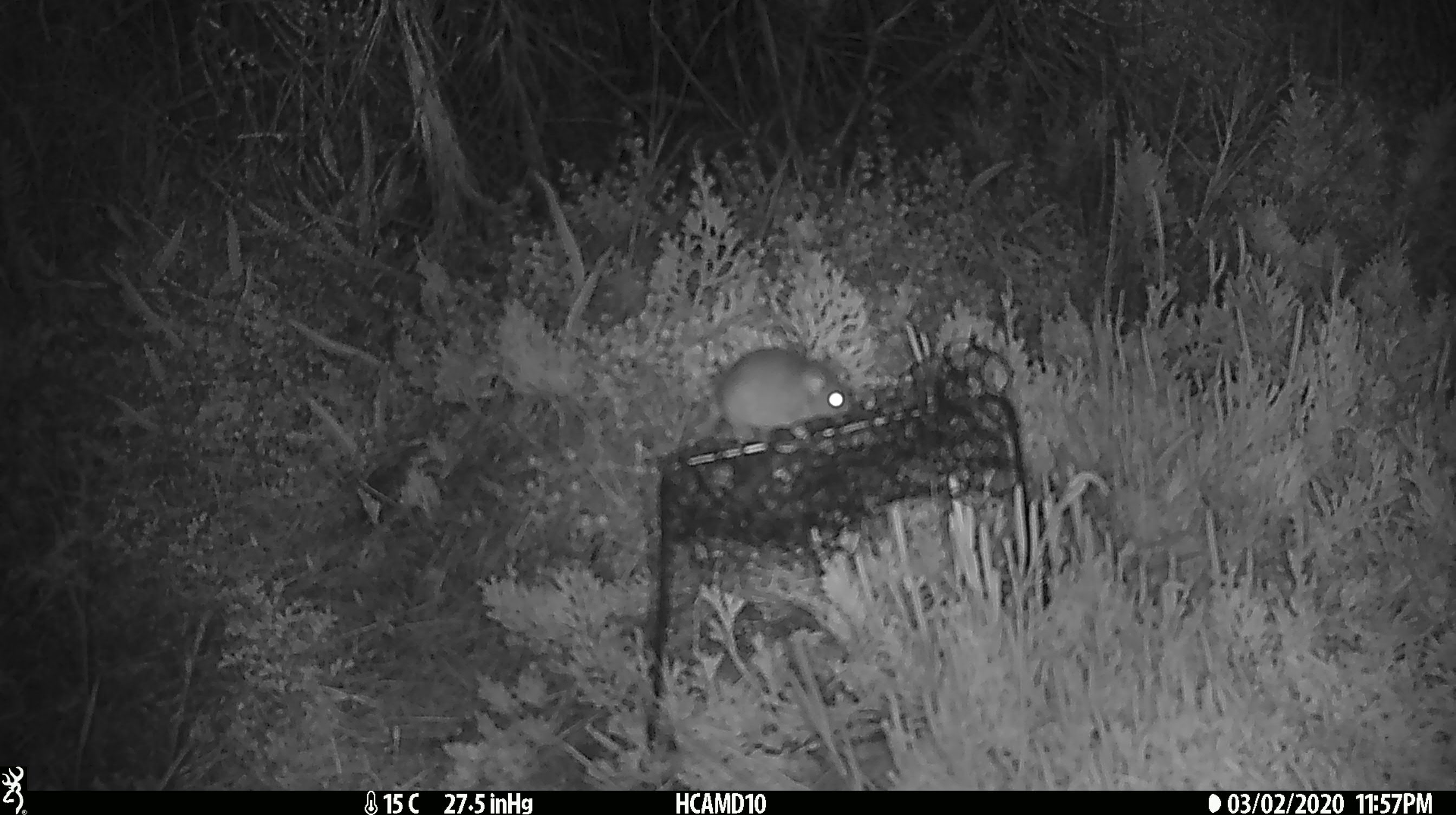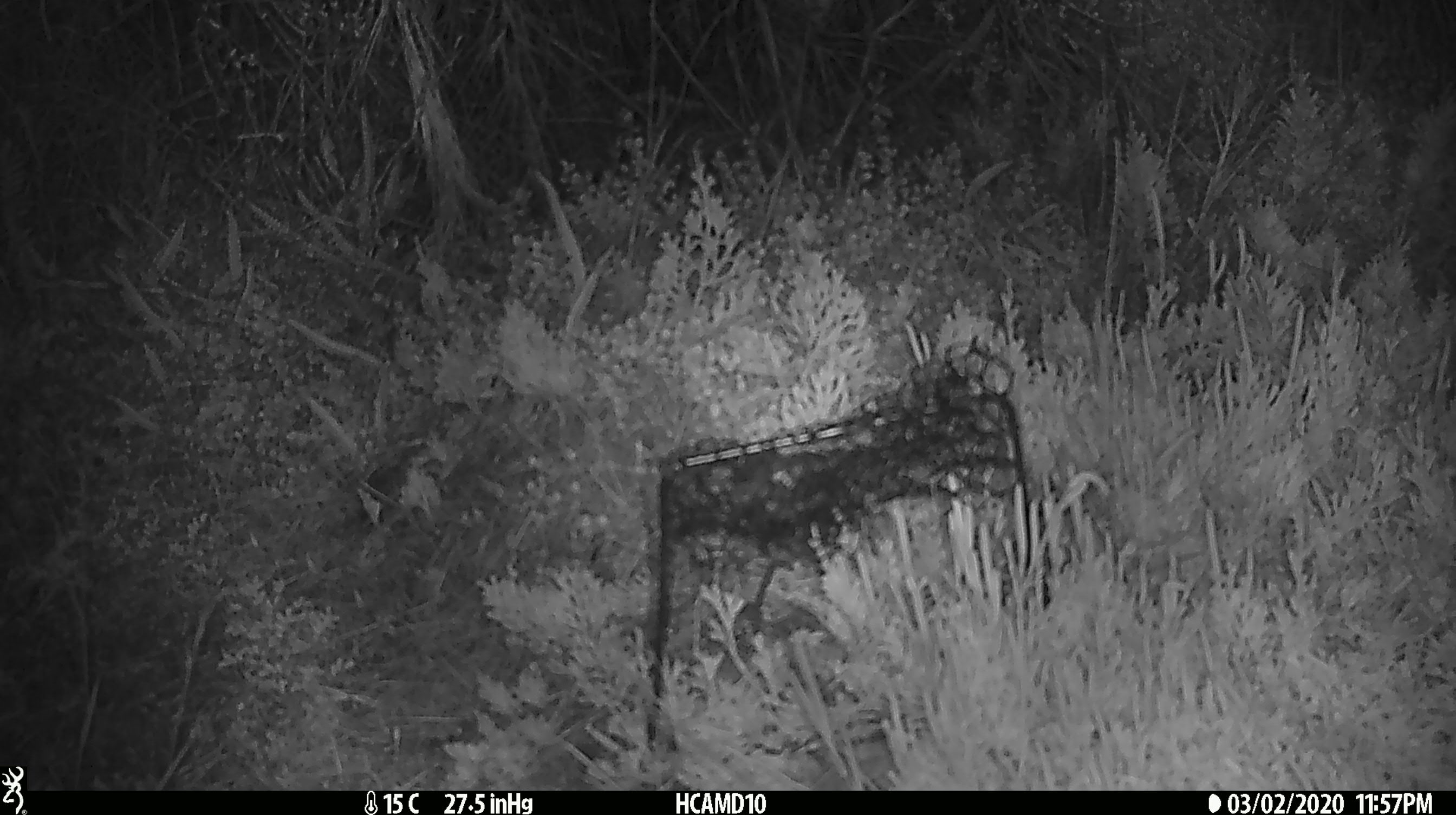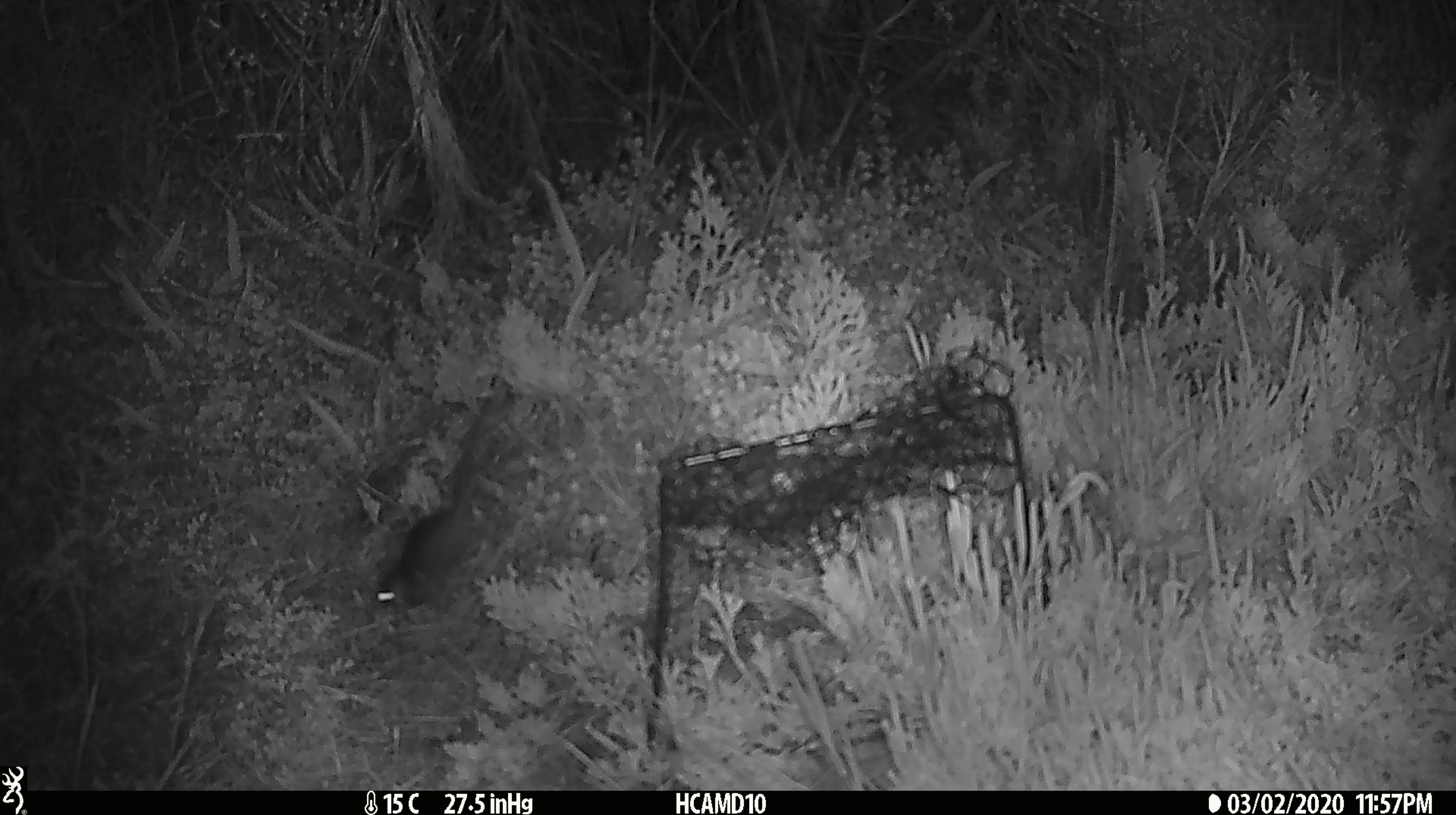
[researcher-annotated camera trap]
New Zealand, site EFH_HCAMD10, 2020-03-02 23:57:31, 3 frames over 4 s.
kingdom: Animalia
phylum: Chordata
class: Mammalia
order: Rodentia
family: Muridae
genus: Mus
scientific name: Mus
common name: mouse